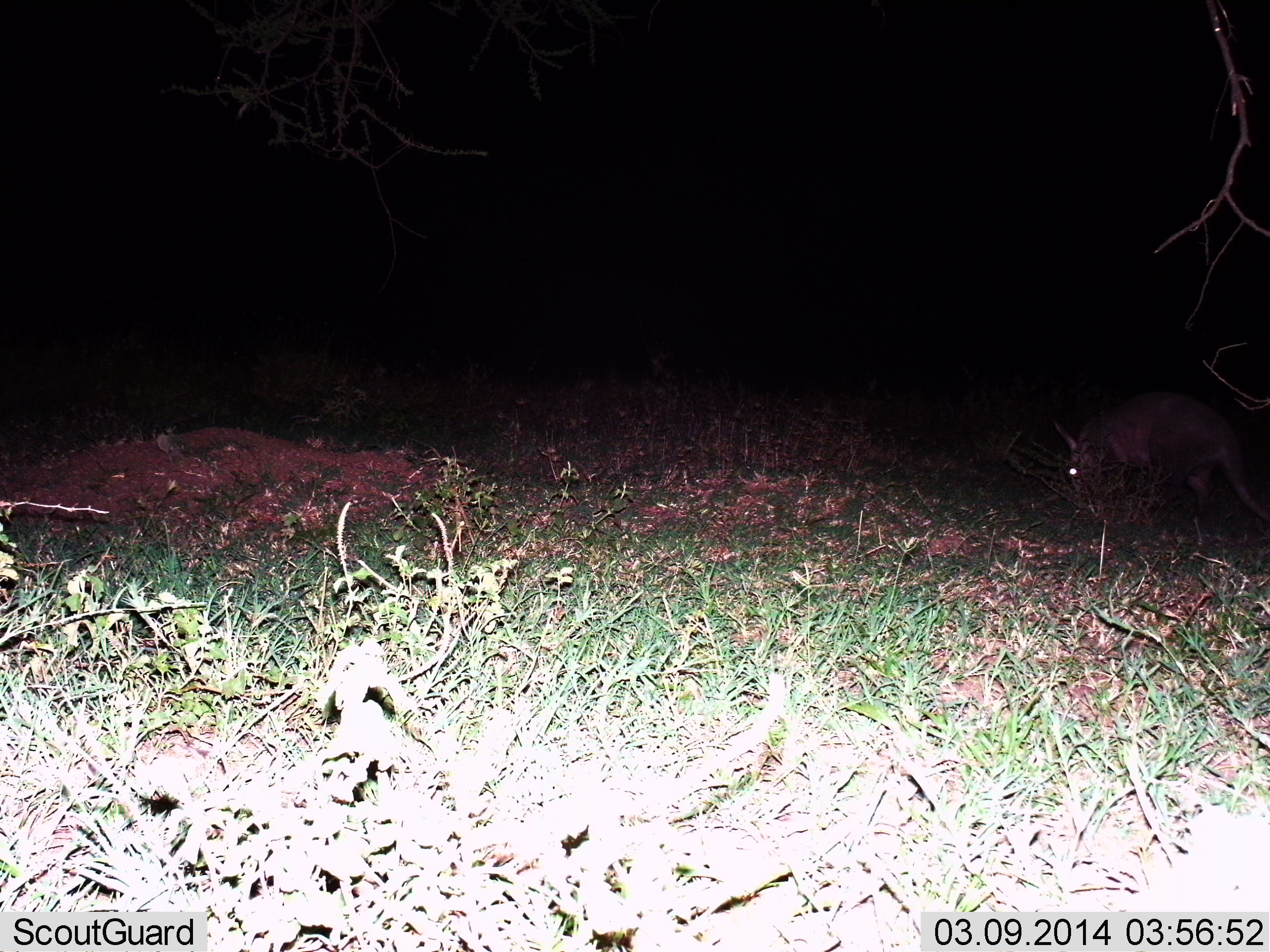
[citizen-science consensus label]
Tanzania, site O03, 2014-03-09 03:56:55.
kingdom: Animalia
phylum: Chordata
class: Mammalia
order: Tubulidentata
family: Orycteropodidae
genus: Orycteropus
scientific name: Orycteropus afer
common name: aardvark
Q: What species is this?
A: Aardvark (Orycteropus afer).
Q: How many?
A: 1.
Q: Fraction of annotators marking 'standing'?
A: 60%.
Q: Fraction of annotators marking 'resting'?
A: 0%.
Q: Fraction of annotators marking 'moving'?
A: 30%.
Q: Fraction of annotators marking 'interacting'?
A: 0%.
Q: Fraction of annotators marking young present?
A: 0%.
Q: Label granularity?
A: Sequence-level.